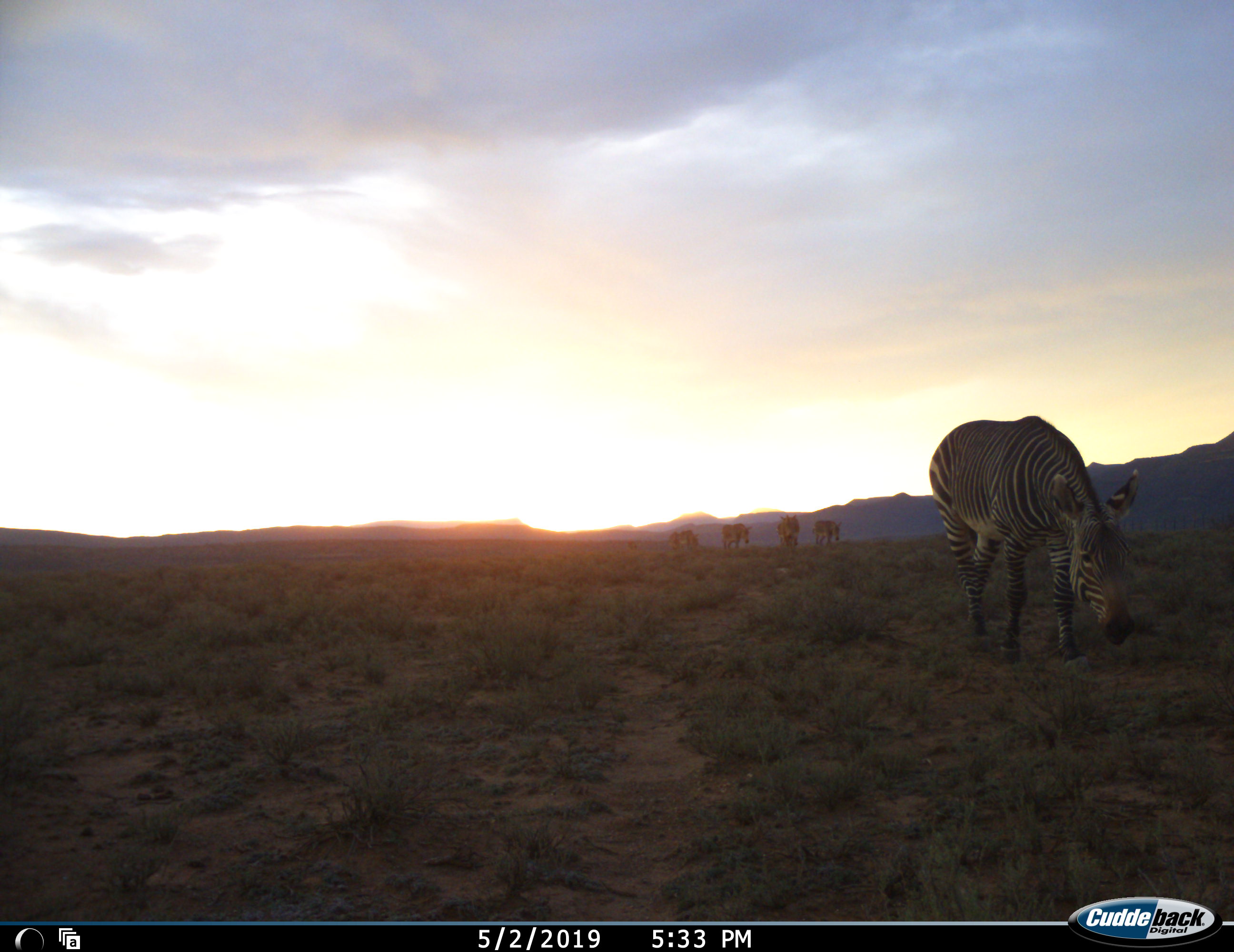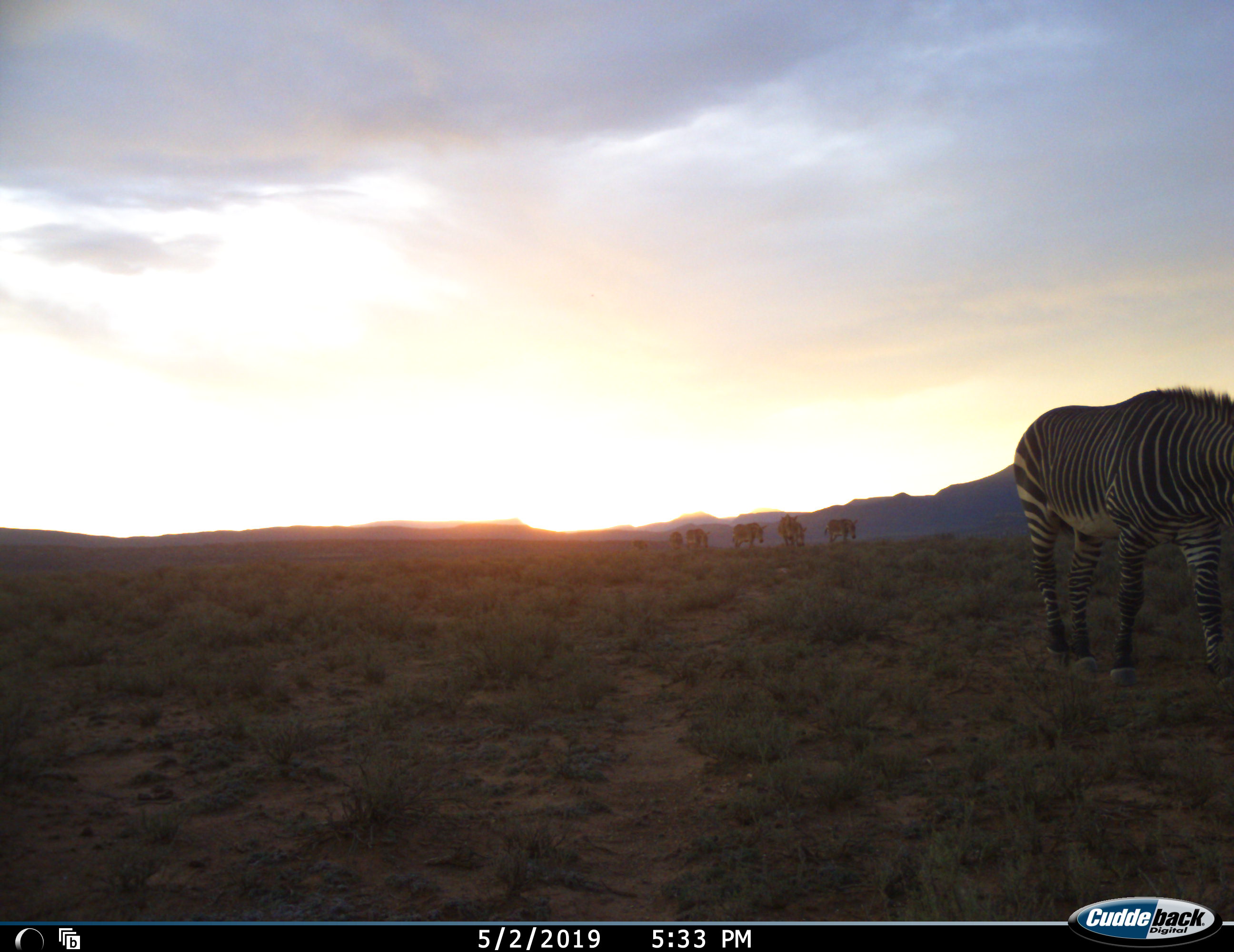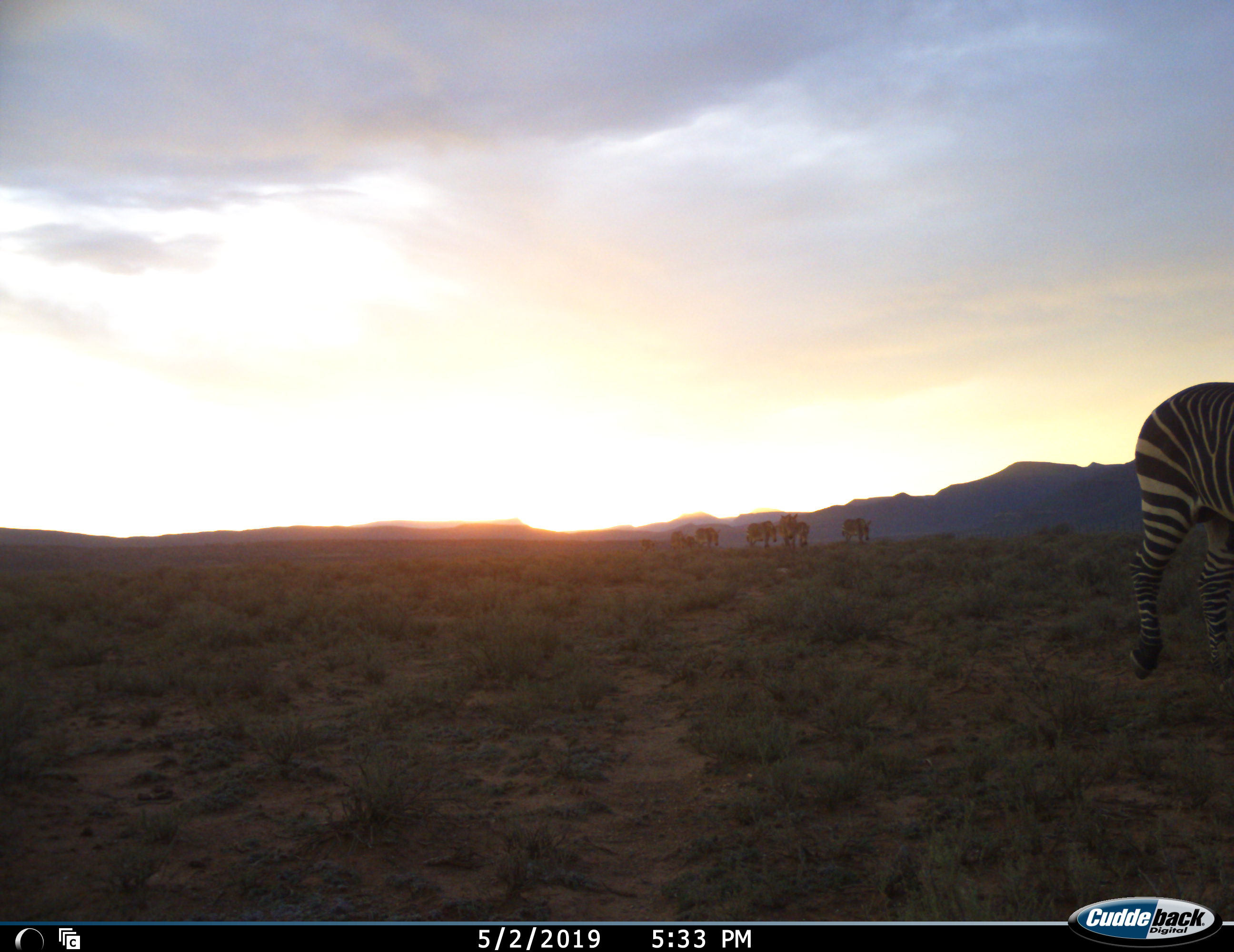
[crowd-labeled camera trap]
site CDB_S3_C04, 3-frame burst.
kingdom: Animalia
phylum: Chordata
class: Mammalia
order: Perissodactyla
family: Equidae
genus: Equus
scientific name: Equus zebra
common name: mountain zebra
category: zebramountain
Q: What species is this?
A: Zebramountain (mountain zebra) (Equus zebra).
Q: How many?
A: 7.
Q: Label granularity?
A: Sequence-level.